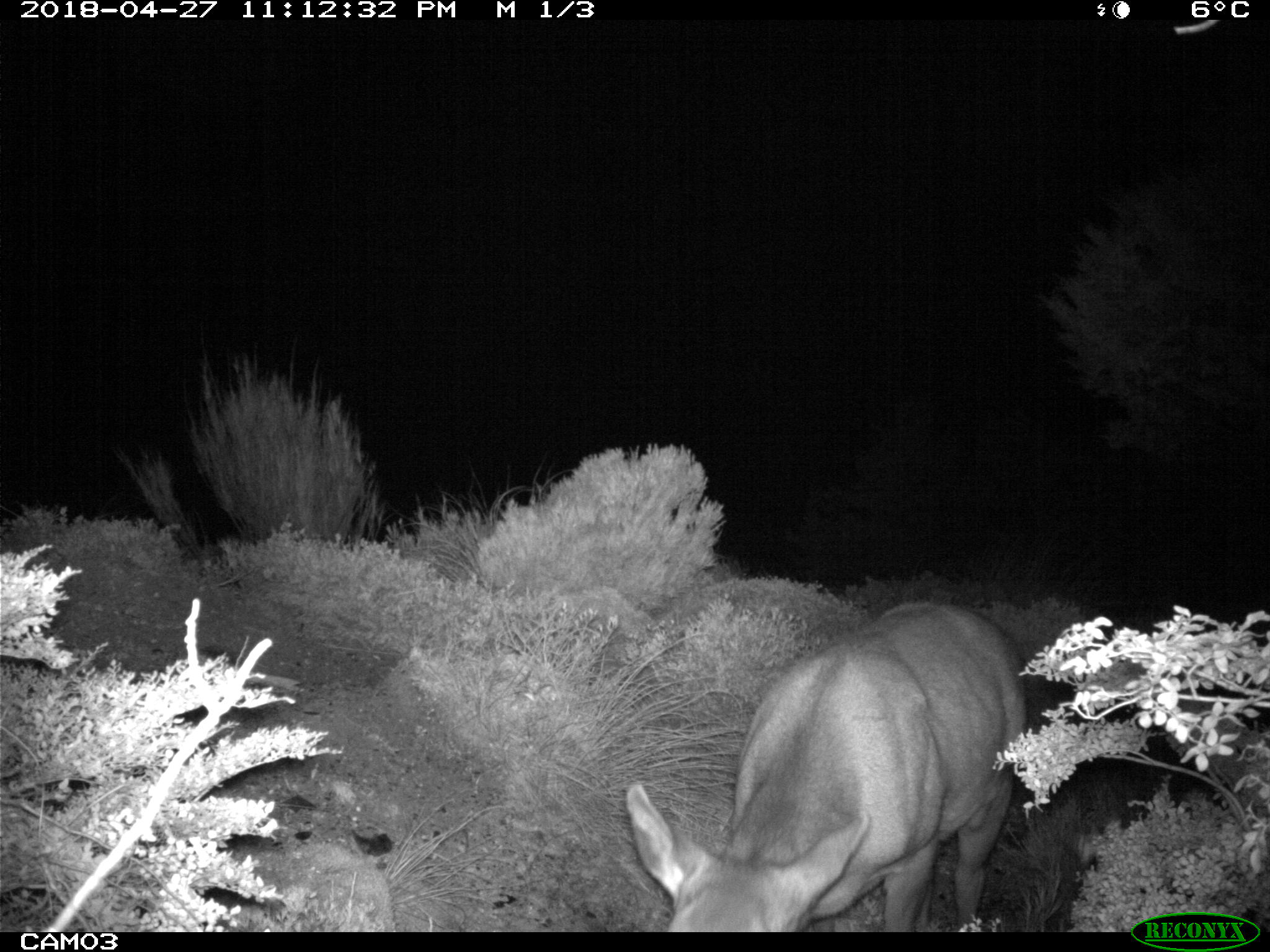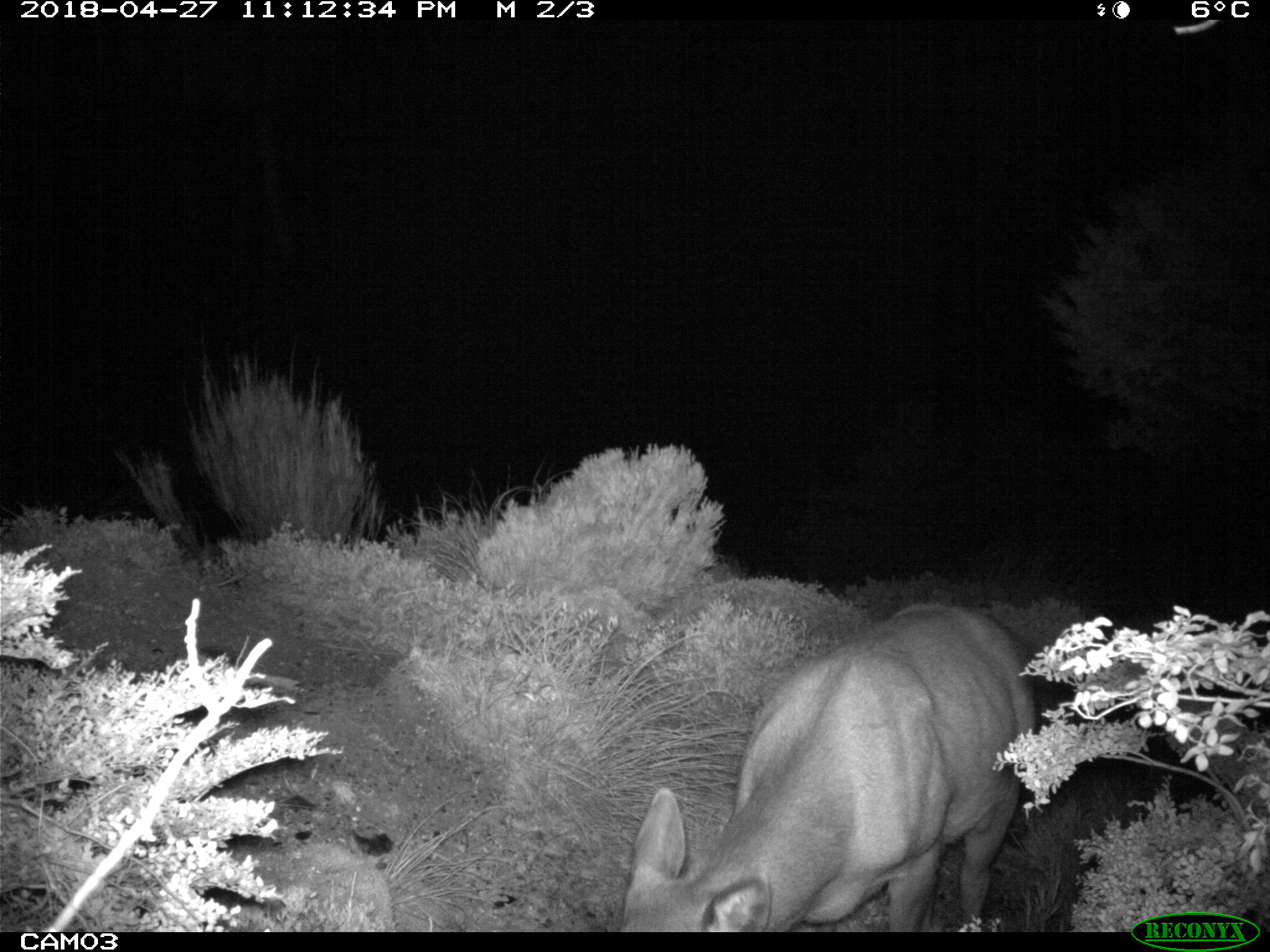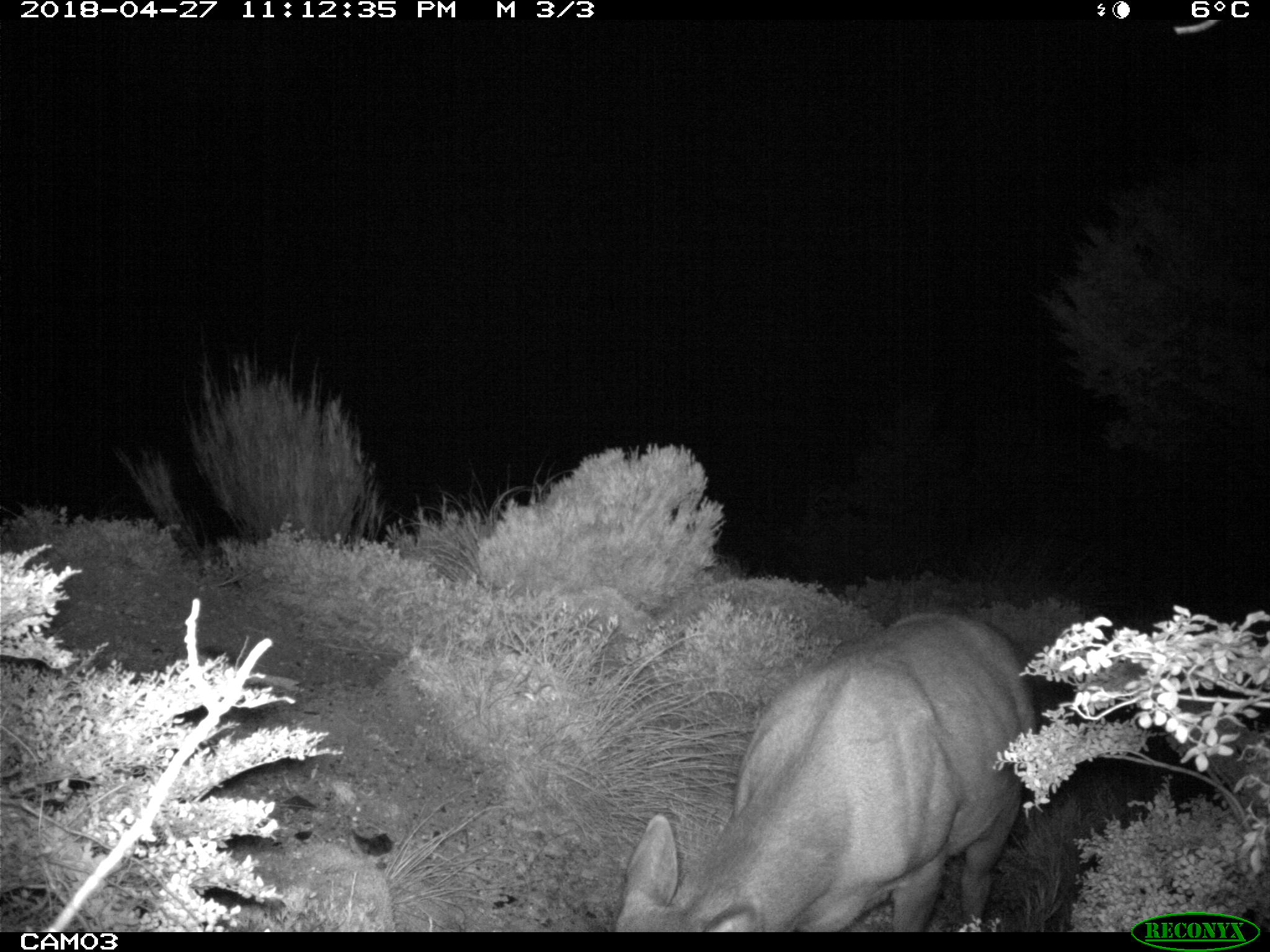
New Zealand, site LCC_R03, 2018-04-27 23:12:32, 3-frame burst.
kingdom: Animalia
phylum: Chordata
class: Mammalia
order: Artiodactyla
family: Cervidae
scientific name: Cervidae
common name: deer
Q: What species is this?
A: Deer (Cervidae).